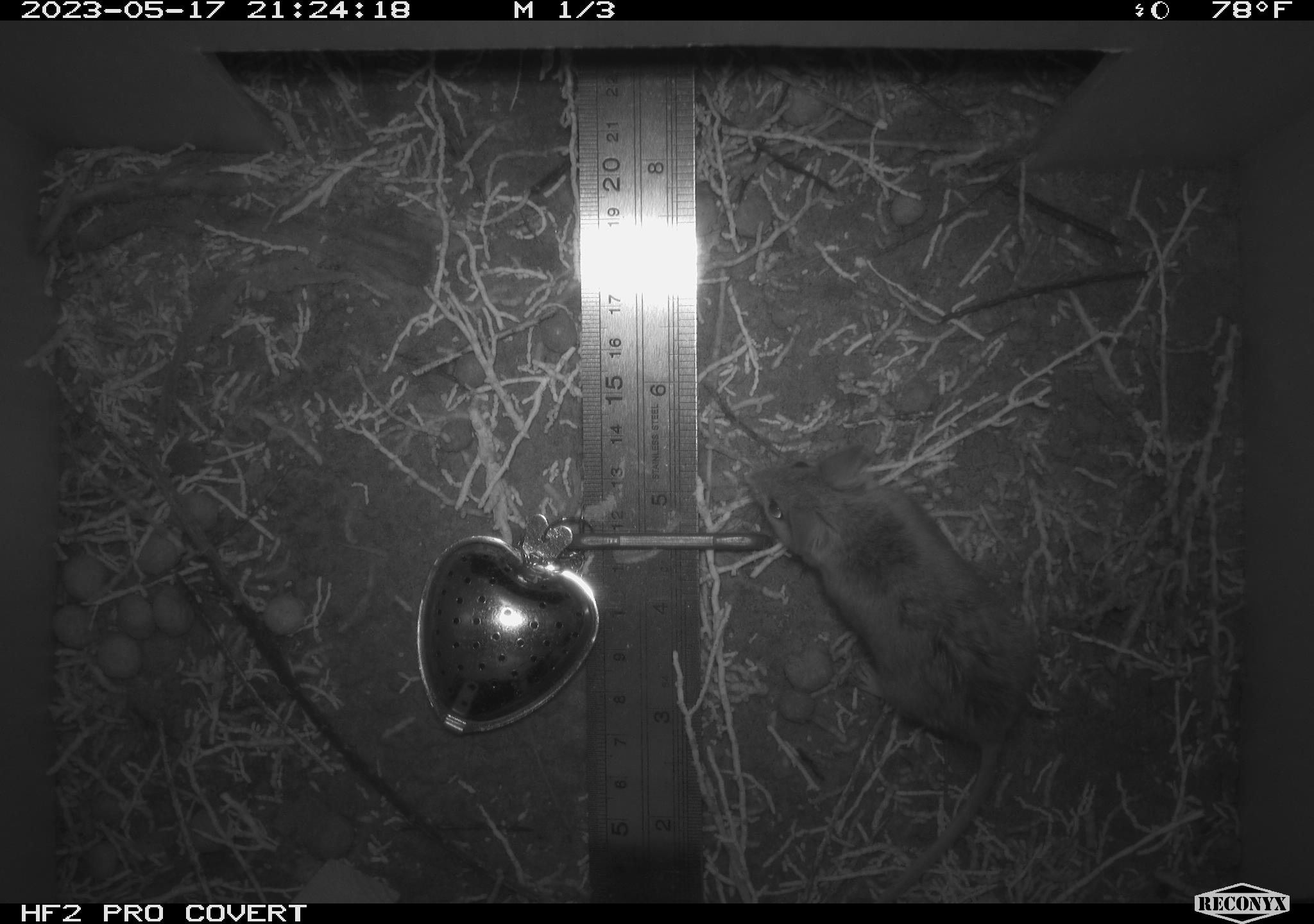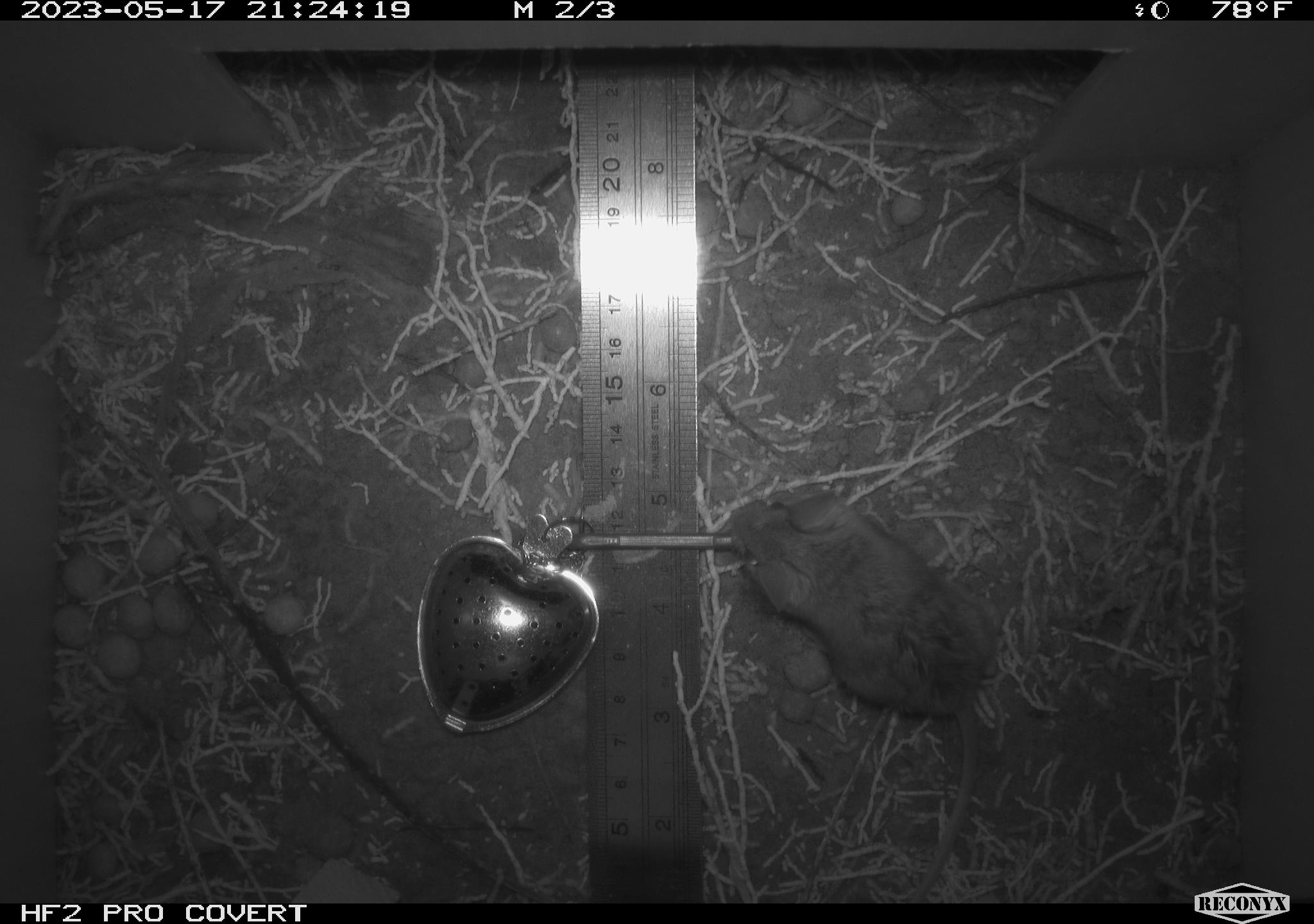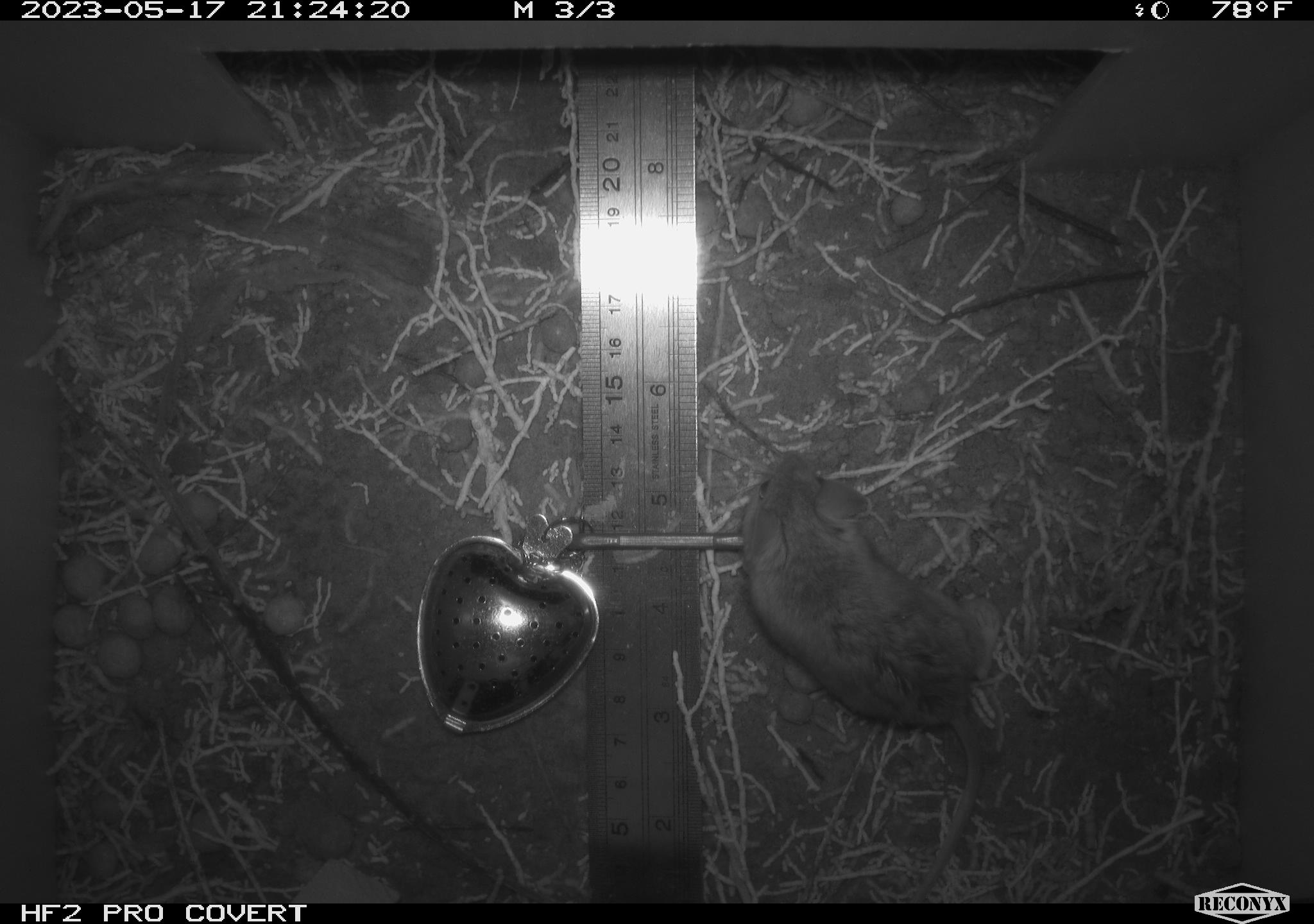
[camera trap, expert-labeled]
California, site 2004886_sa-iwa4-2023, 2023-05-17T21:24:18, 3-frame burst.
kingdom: Animalia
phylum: Chordata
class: Mammalia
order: Rodentia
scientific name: Rodentia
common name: mouse species